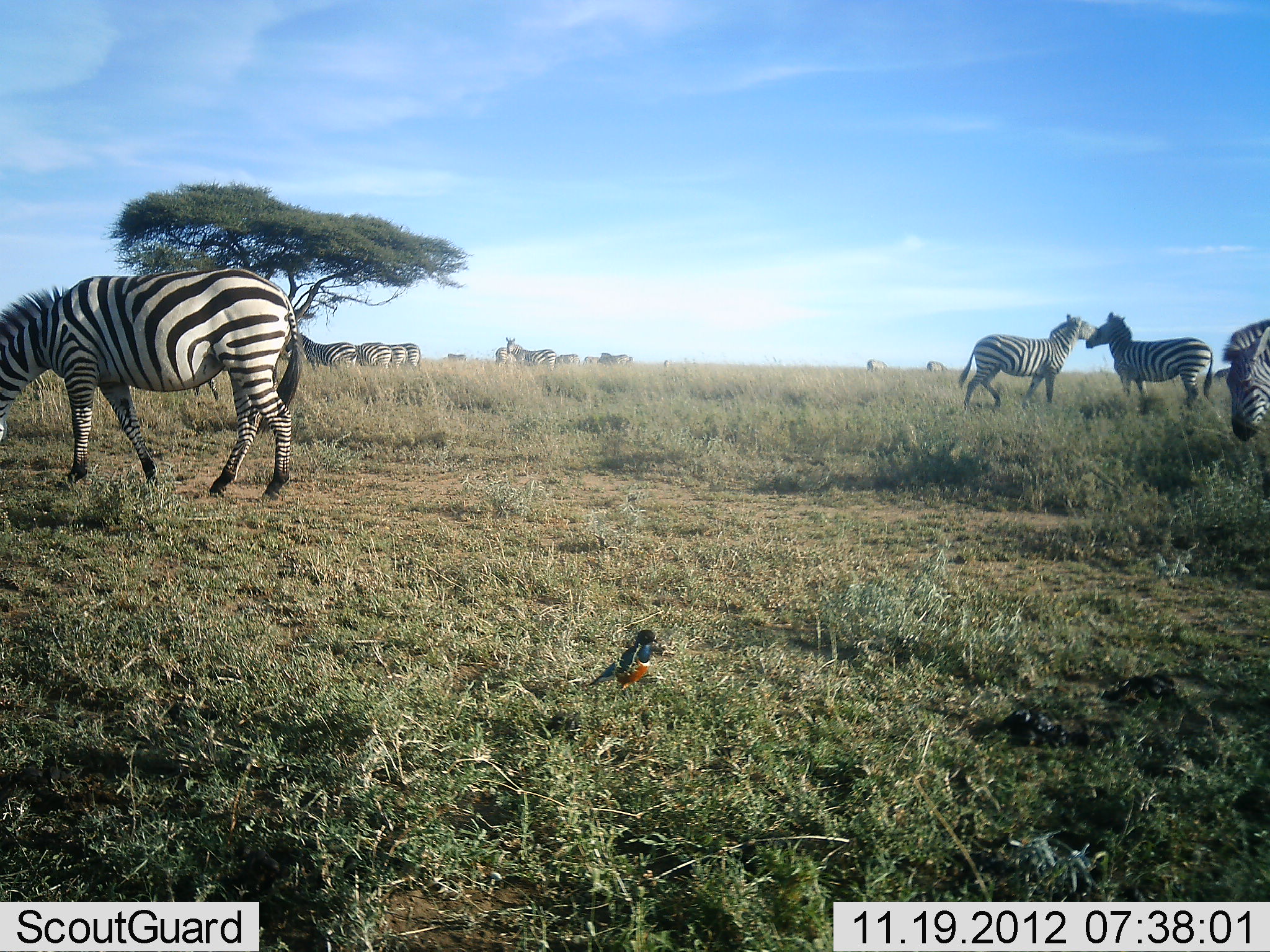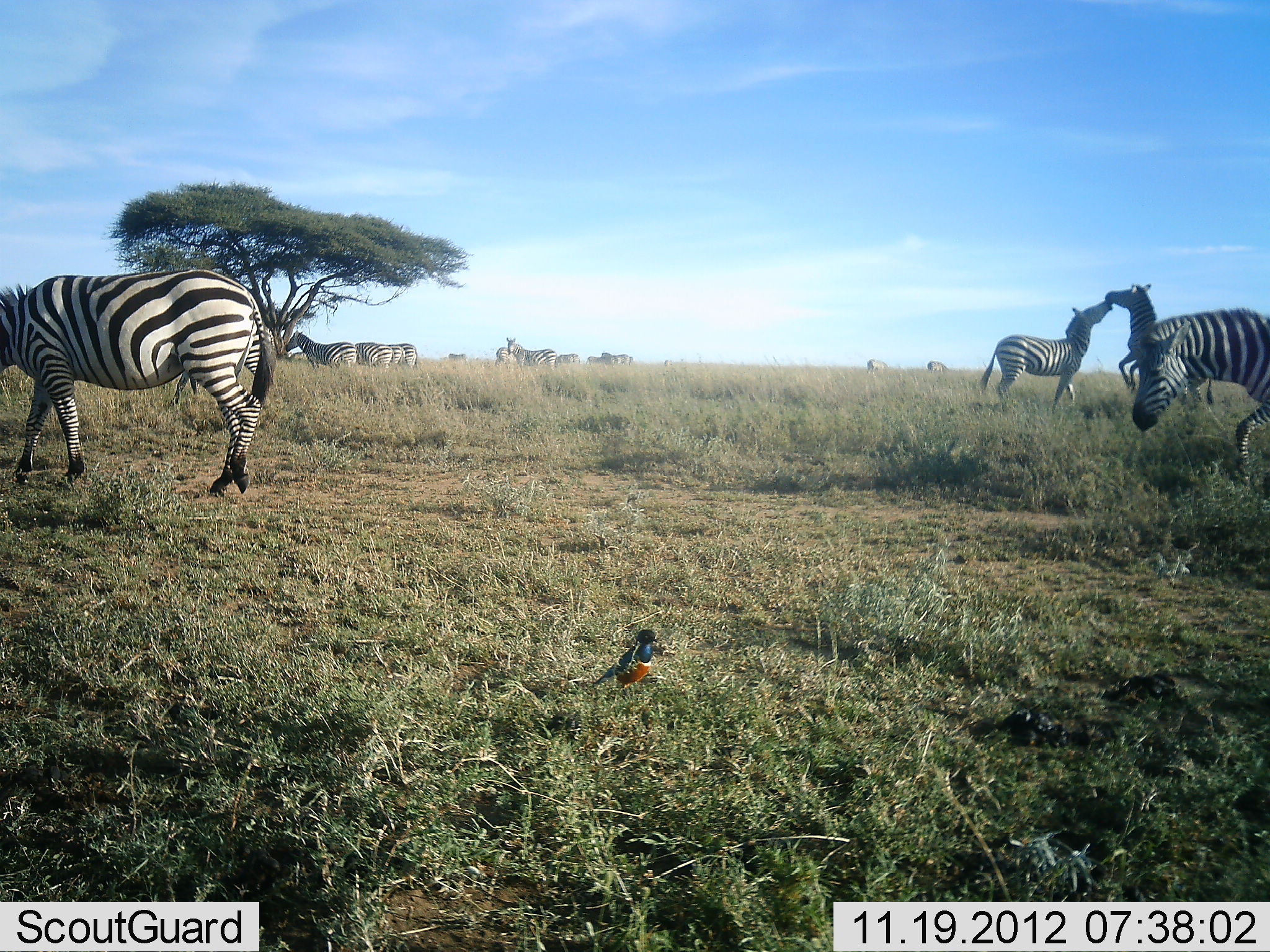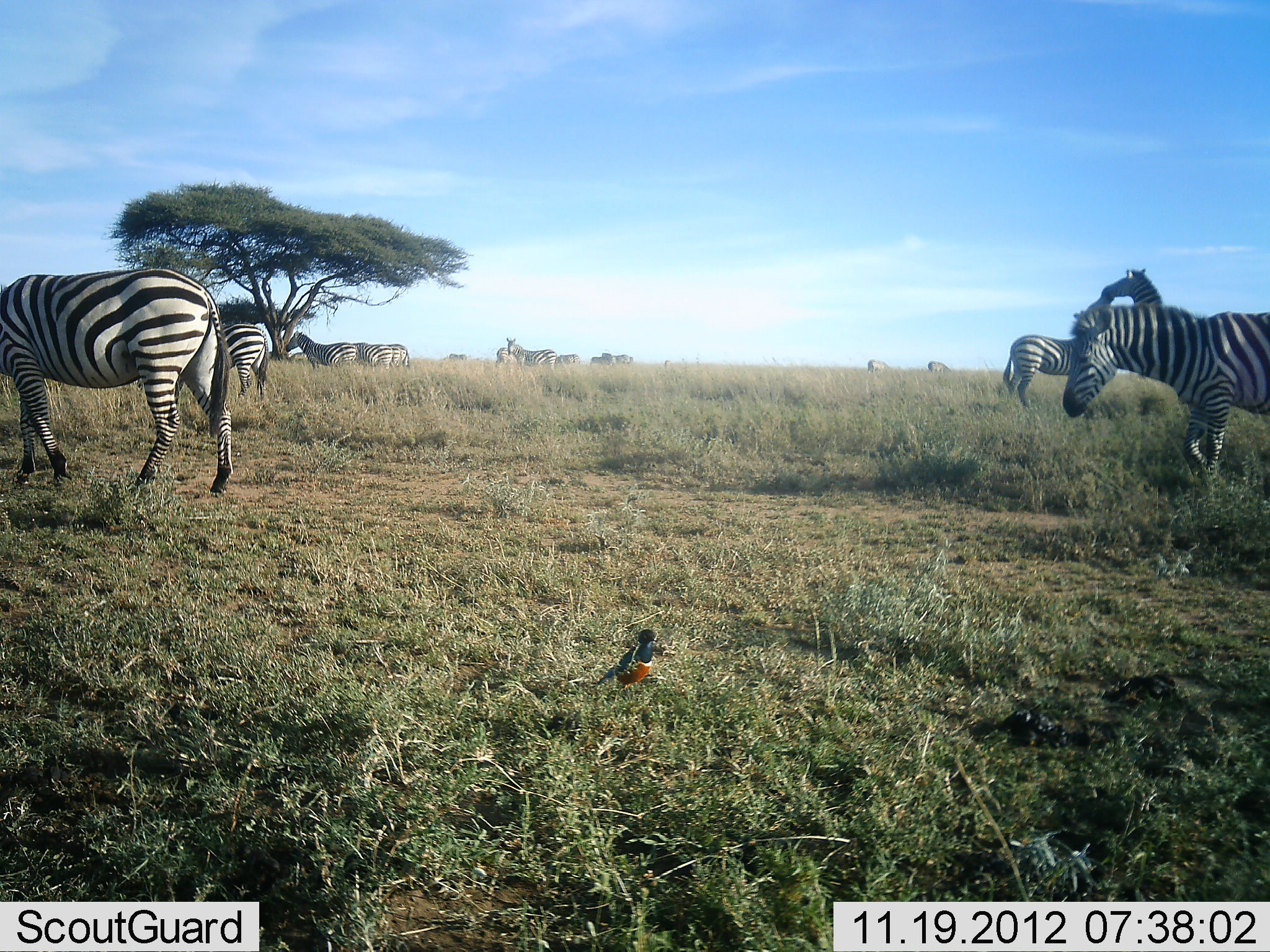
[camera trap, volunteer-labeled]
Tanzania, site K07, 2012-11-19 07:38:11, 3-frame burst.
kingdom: Animalia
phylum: Chordata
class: Aves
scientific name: Aves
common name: bird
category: otherbird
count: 1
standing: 100%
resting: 0%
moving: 0%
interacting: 0%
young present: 0%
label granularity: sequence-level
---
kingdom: Animalia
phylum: Chordata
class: Mammalia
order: Perissodactyla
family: Equidae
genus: Equus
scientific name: Equus quagga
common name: plains zebra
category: zebra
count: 11-50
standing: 71%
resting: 7%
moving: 86%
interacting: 93%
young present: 0%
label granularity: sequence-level